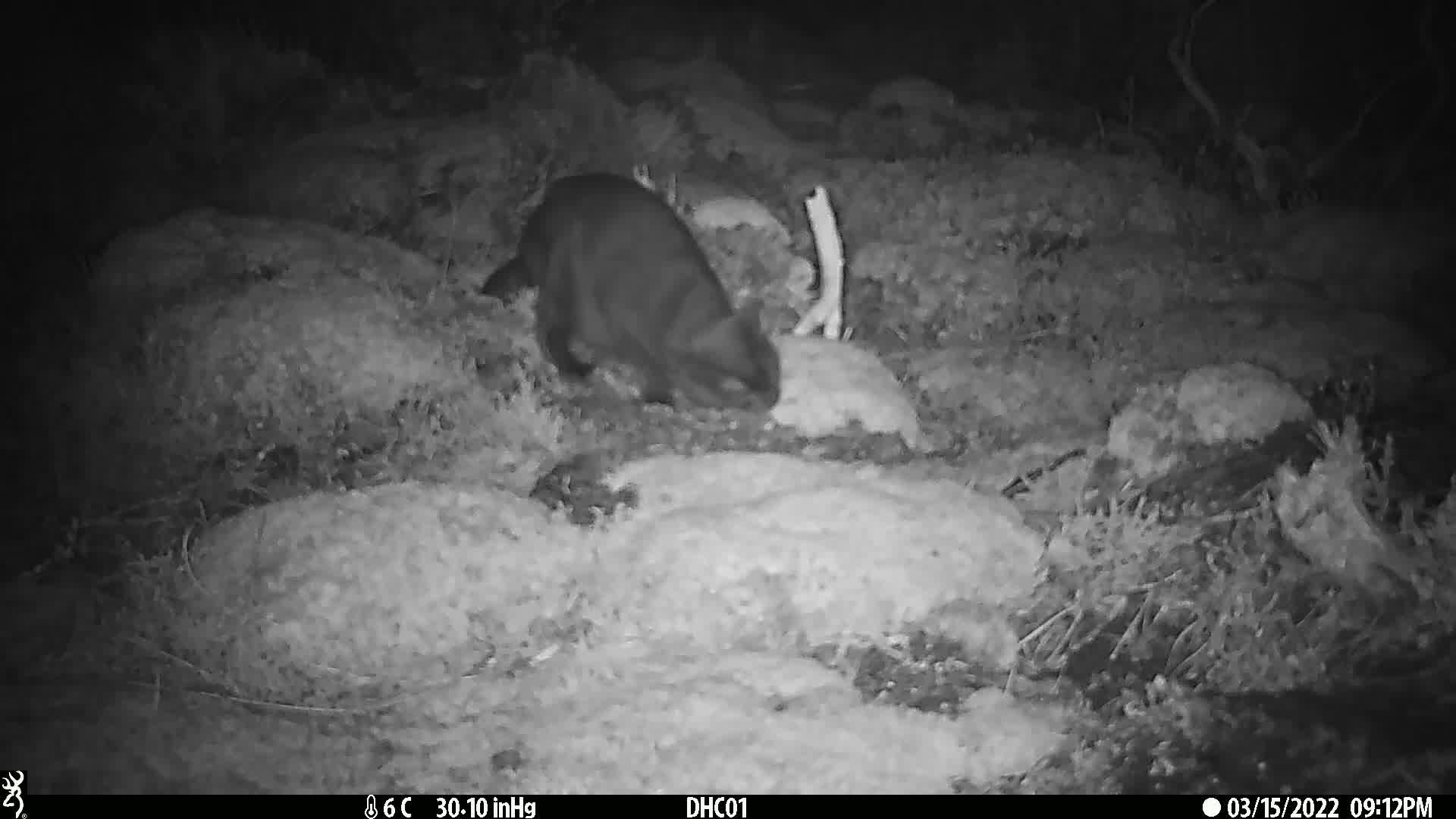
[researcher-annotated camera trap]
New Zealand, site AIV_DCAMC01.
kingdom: Animalia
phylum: Chordata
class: Mammalia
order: Carnivora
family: Felidae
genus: Felis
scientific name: Felis catus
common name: domestic cat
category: cat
Cat (domestic cat) (Felis catus).